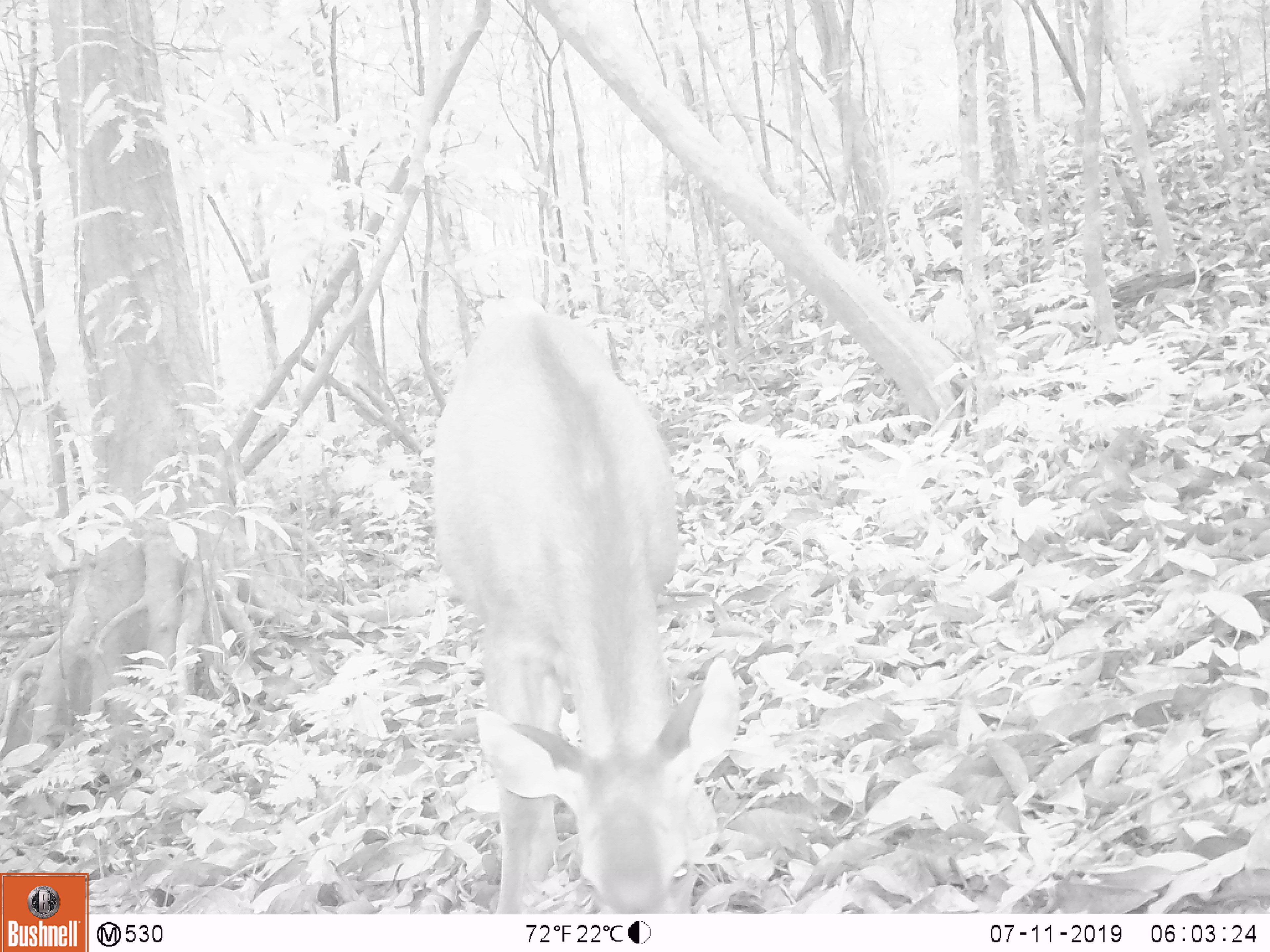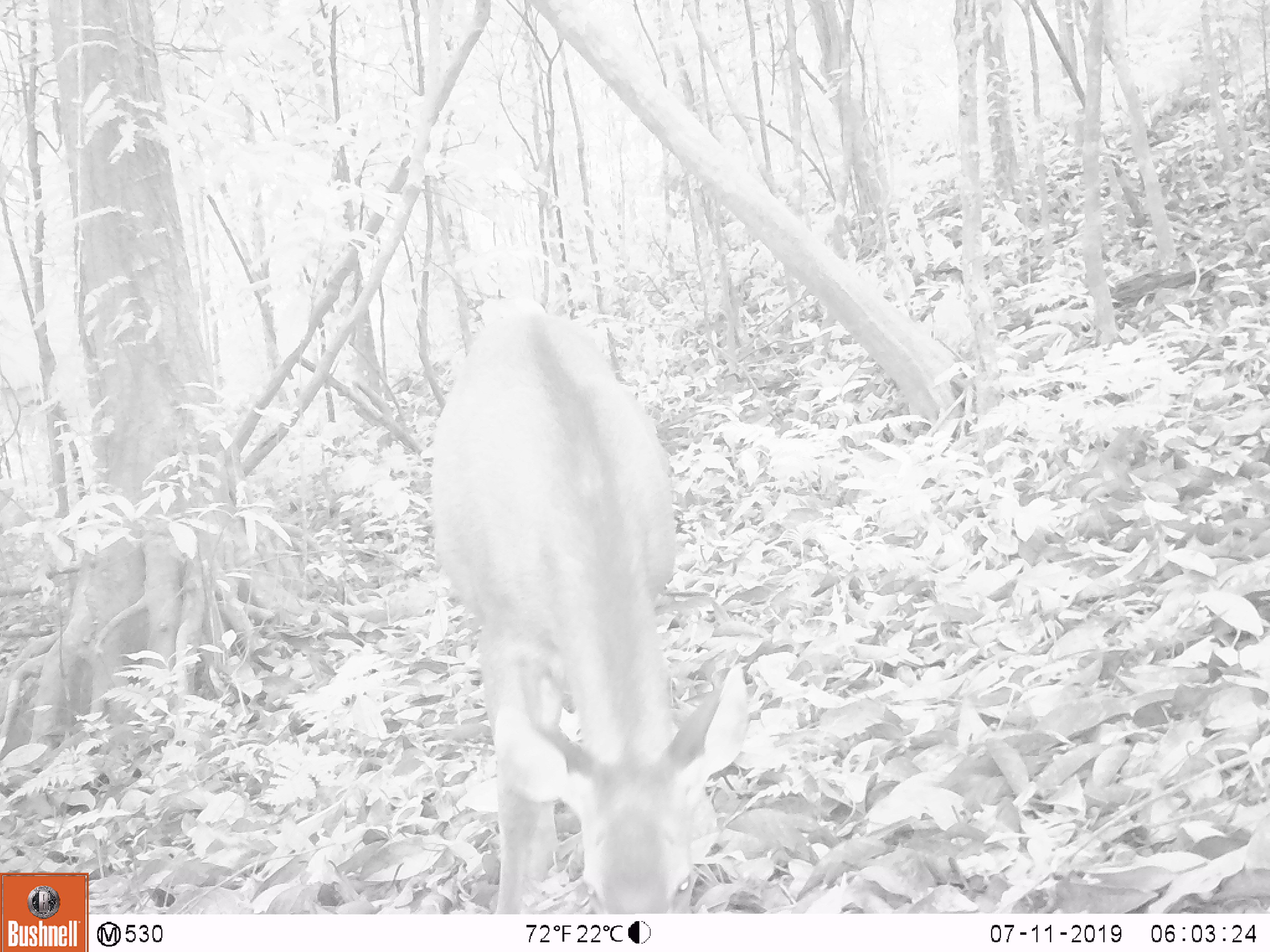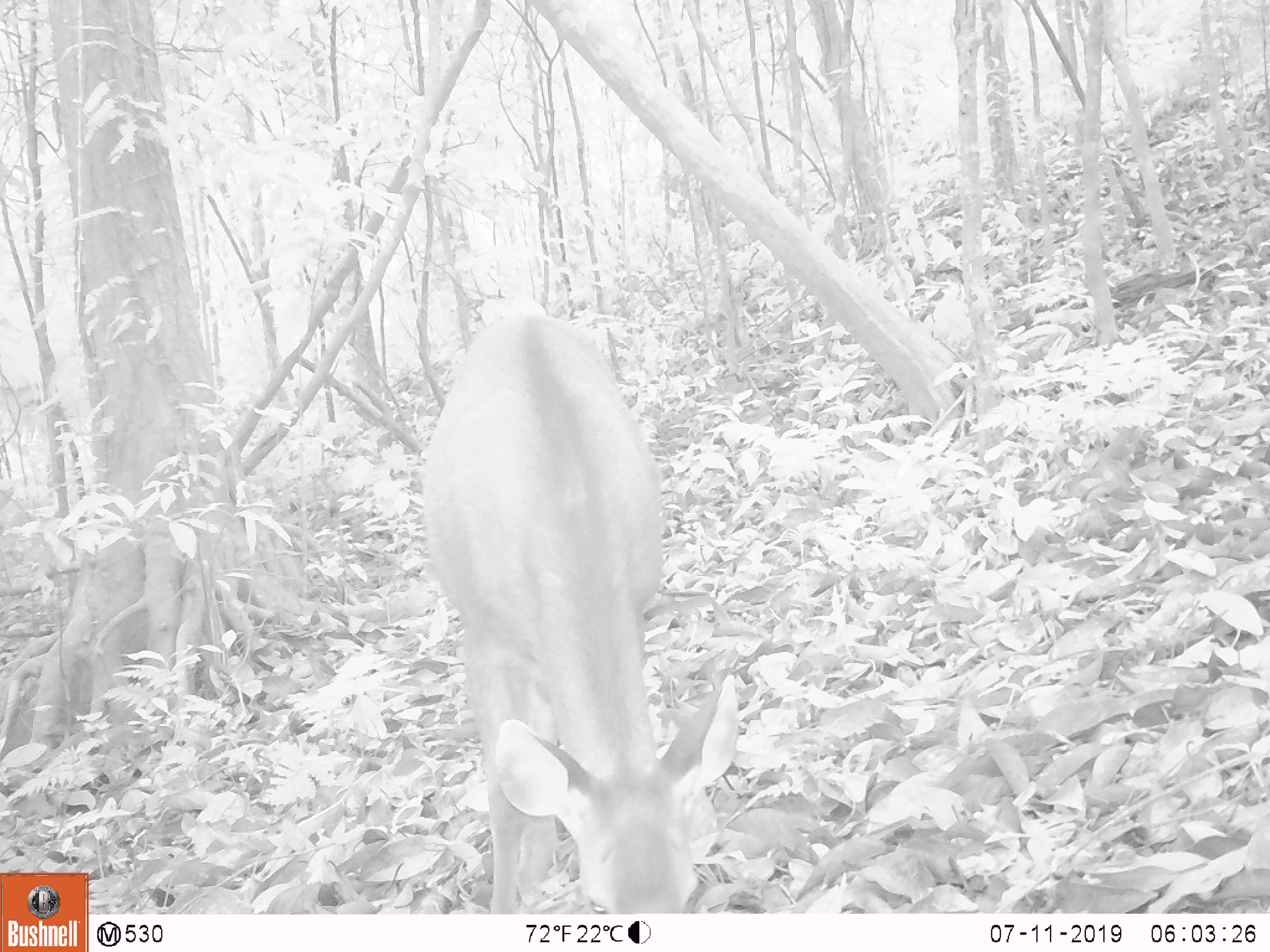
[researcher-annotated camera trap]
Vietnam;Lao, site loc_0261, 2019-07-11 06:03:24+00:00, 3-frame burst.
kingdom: Animalia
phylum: Chordata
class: Mammalia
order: Artiodactyla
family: Cervidae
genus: Rusa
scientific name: Rusa unicolor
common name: sambar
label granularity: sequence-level